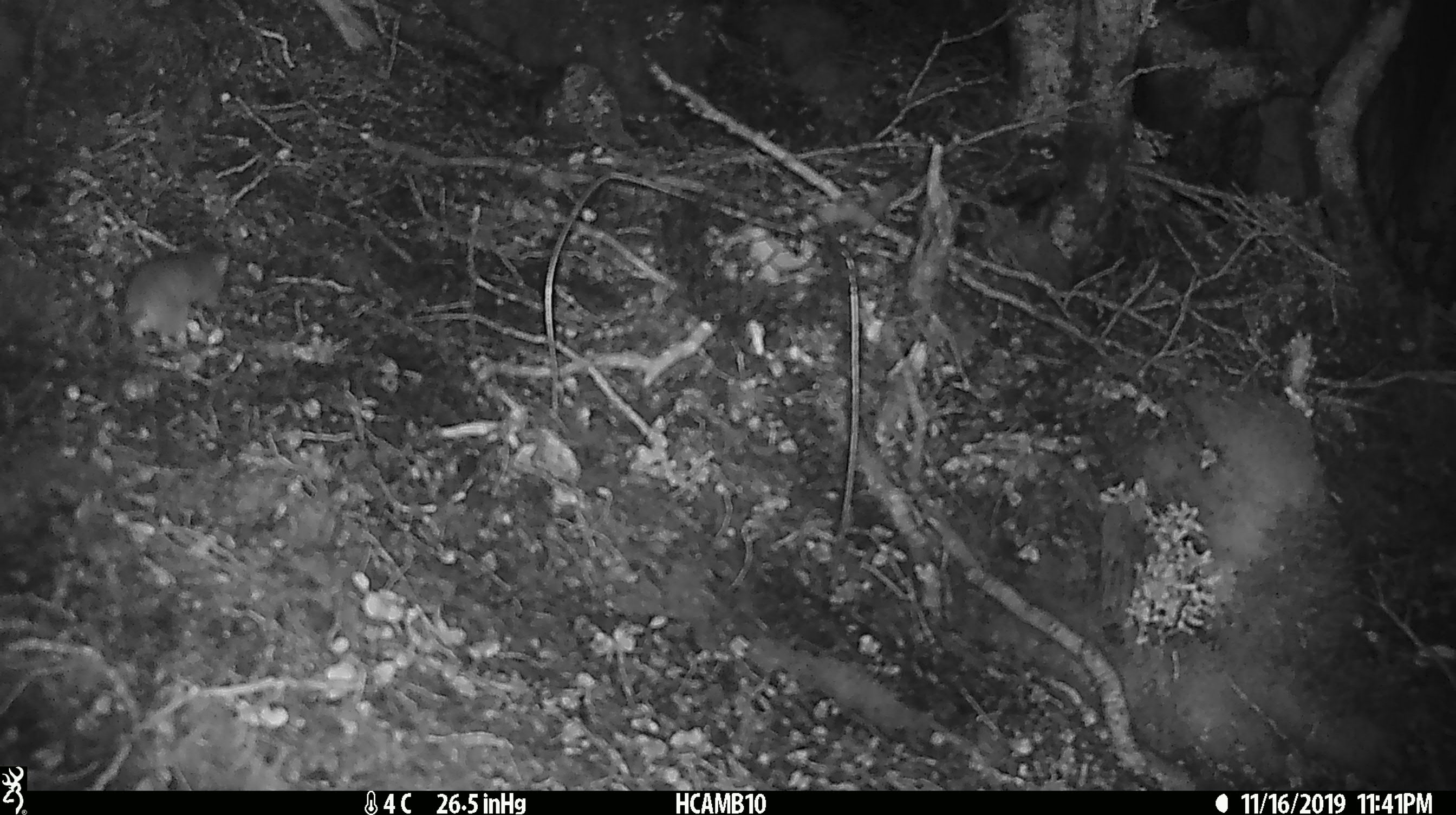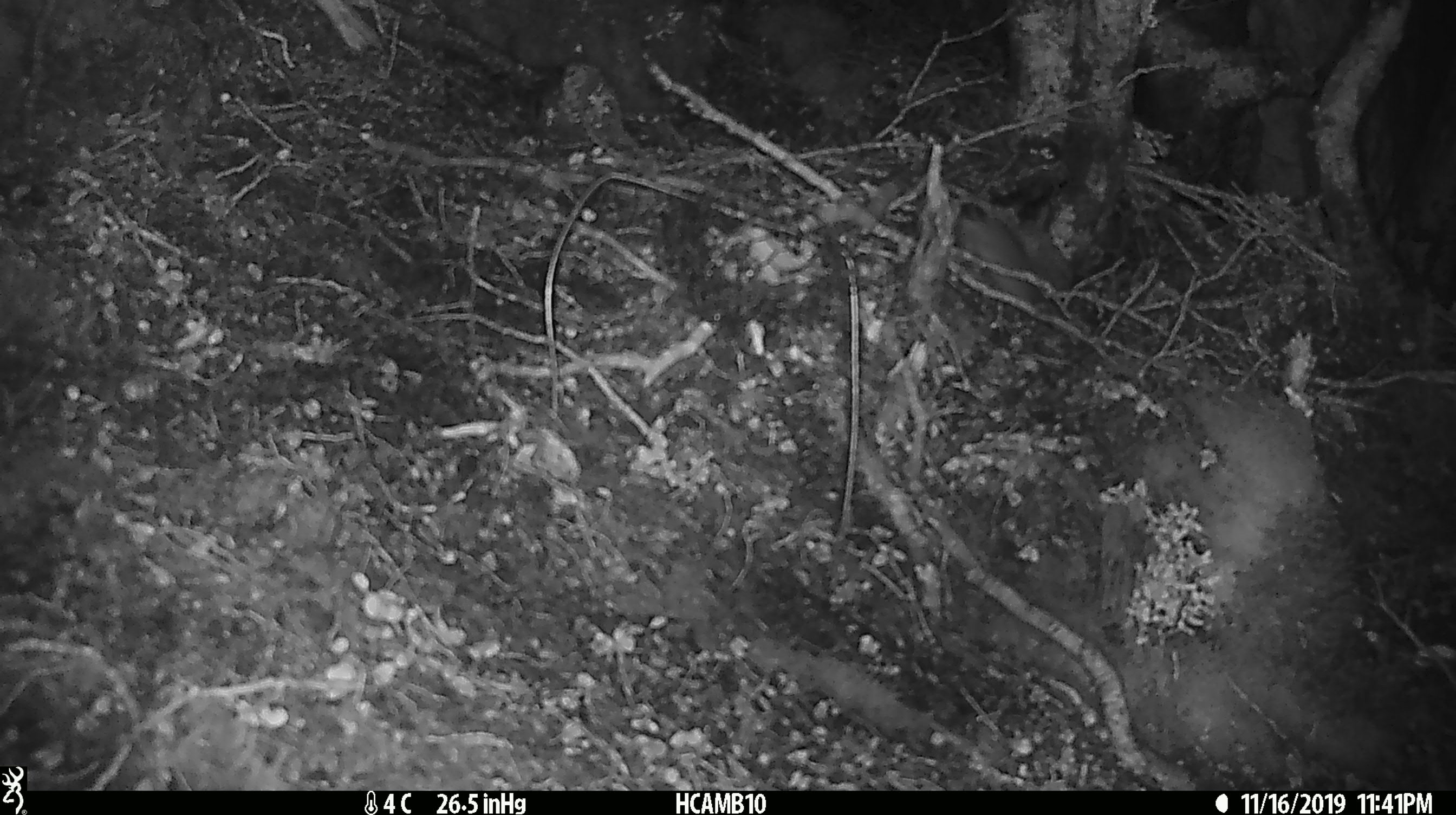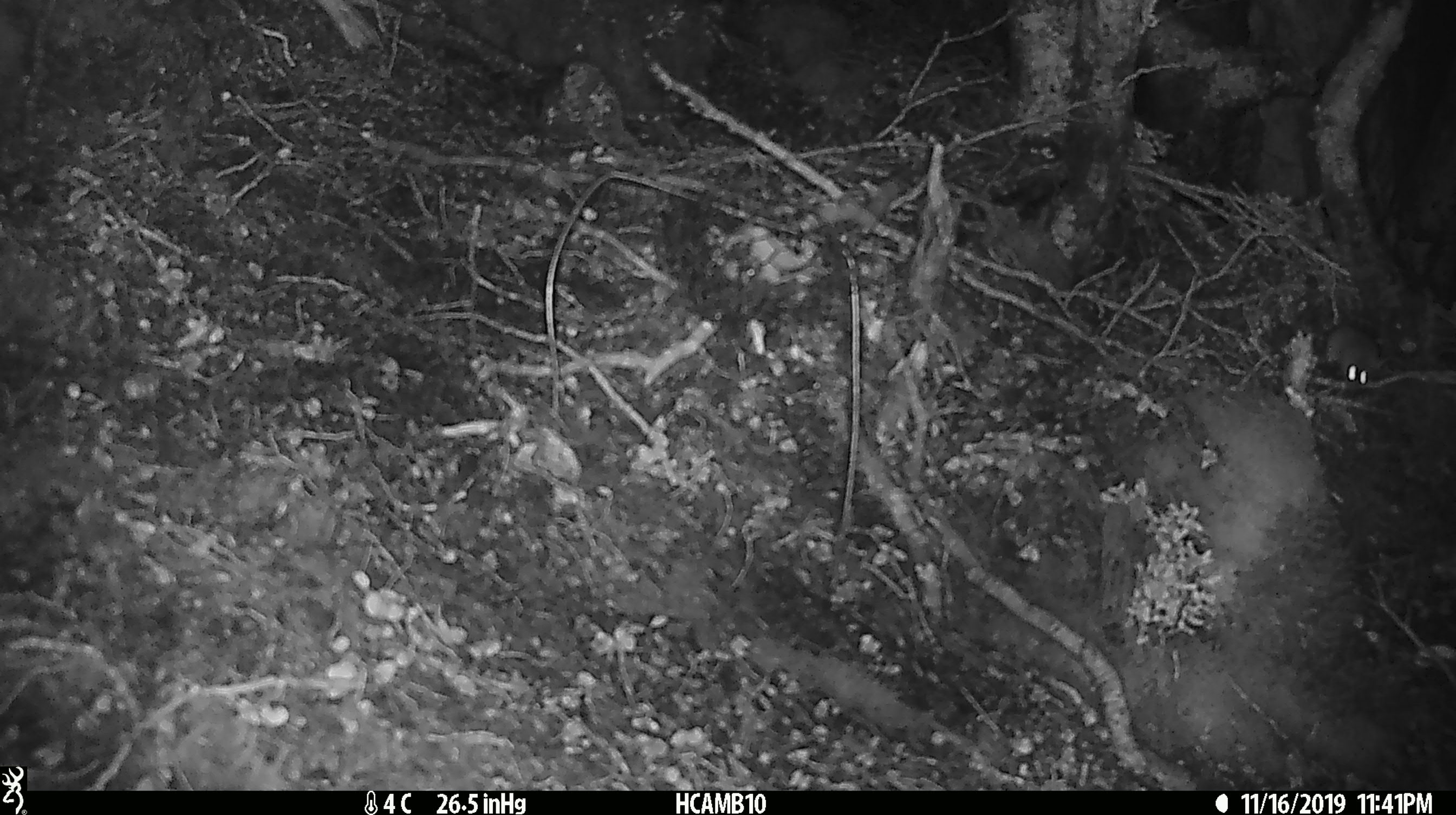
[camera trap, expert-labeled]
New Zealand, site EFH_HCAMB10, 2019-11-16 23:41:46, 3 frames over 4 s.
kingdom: Animalia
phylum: Chordata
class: Mammalia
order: Rodentia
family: Muridae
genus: Mus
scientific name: Mus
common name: mouse